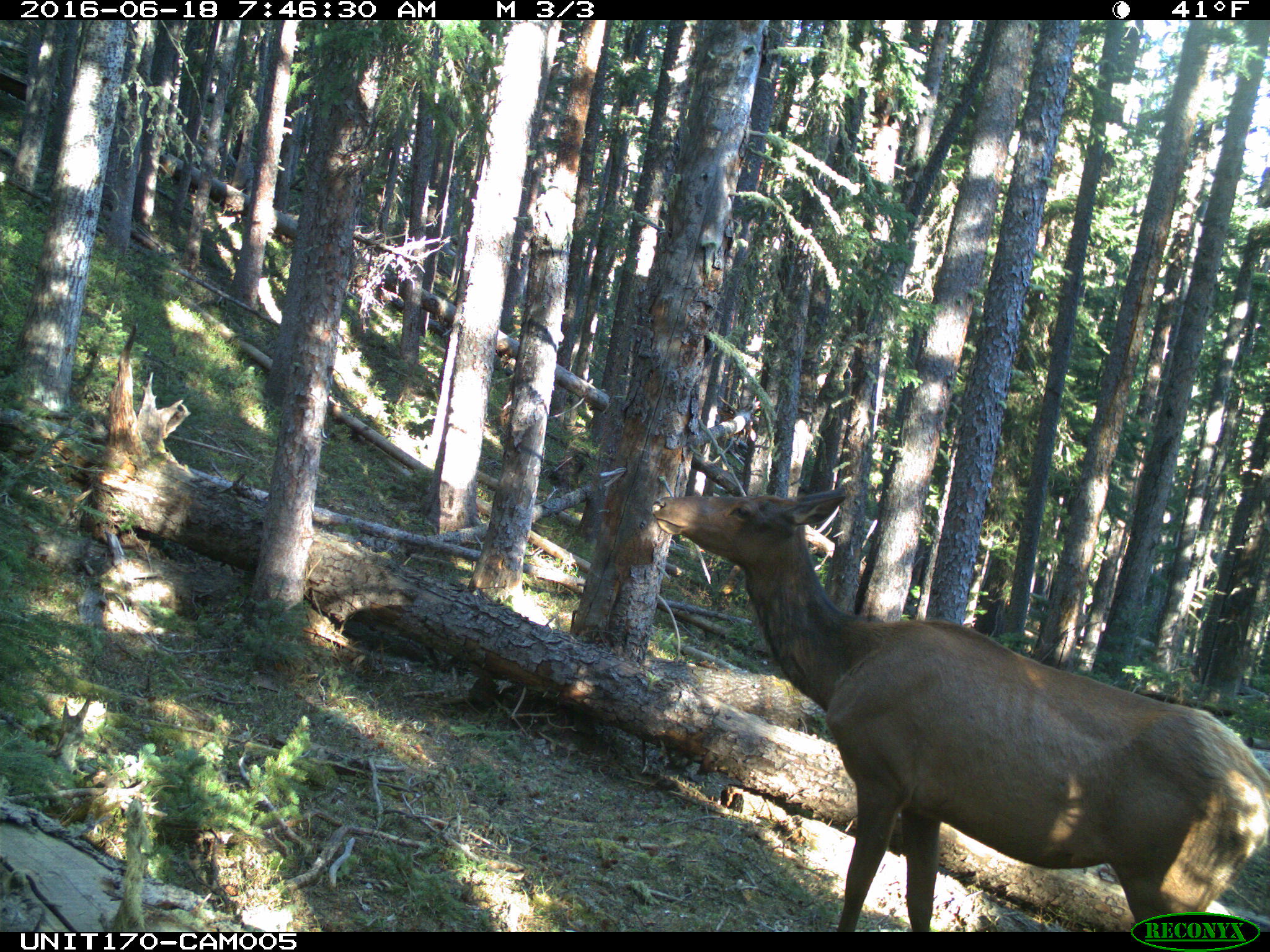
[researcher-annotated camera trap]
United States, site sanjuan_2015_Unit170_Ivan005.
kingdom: Animalia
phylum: Chordata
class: Mammalia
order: Artiodactyla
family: Cervidae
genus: Cervus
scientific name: Cervus elaphus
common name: red deer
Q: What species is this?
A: Cervus elaphus (red deer).